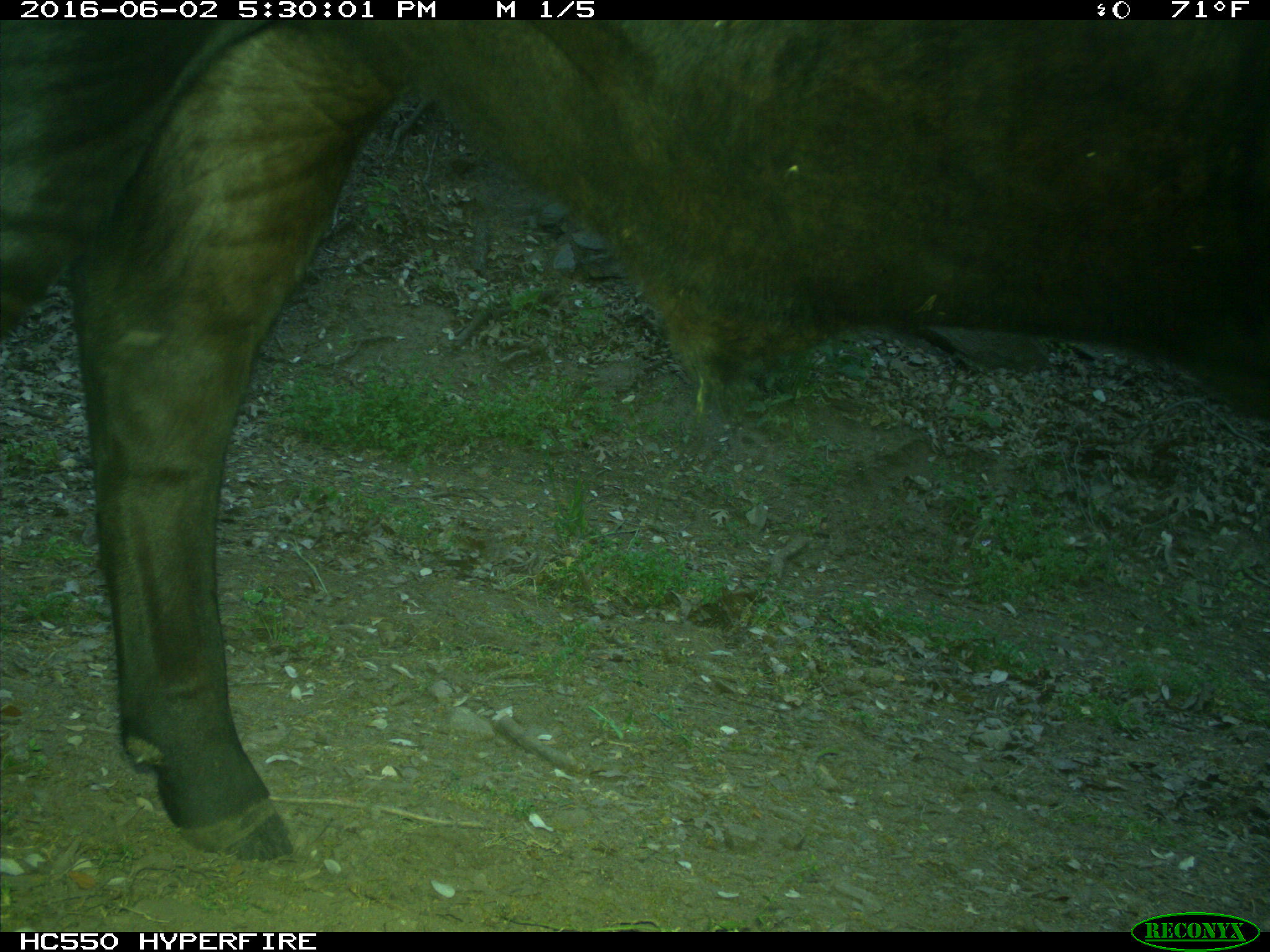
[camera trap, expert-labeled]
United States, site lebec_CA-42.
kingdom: Animalia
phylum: Chordata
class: Mammalia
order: Artiodactyla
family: Bovidae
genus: Bos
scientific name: Bos taurus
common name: domestic cow